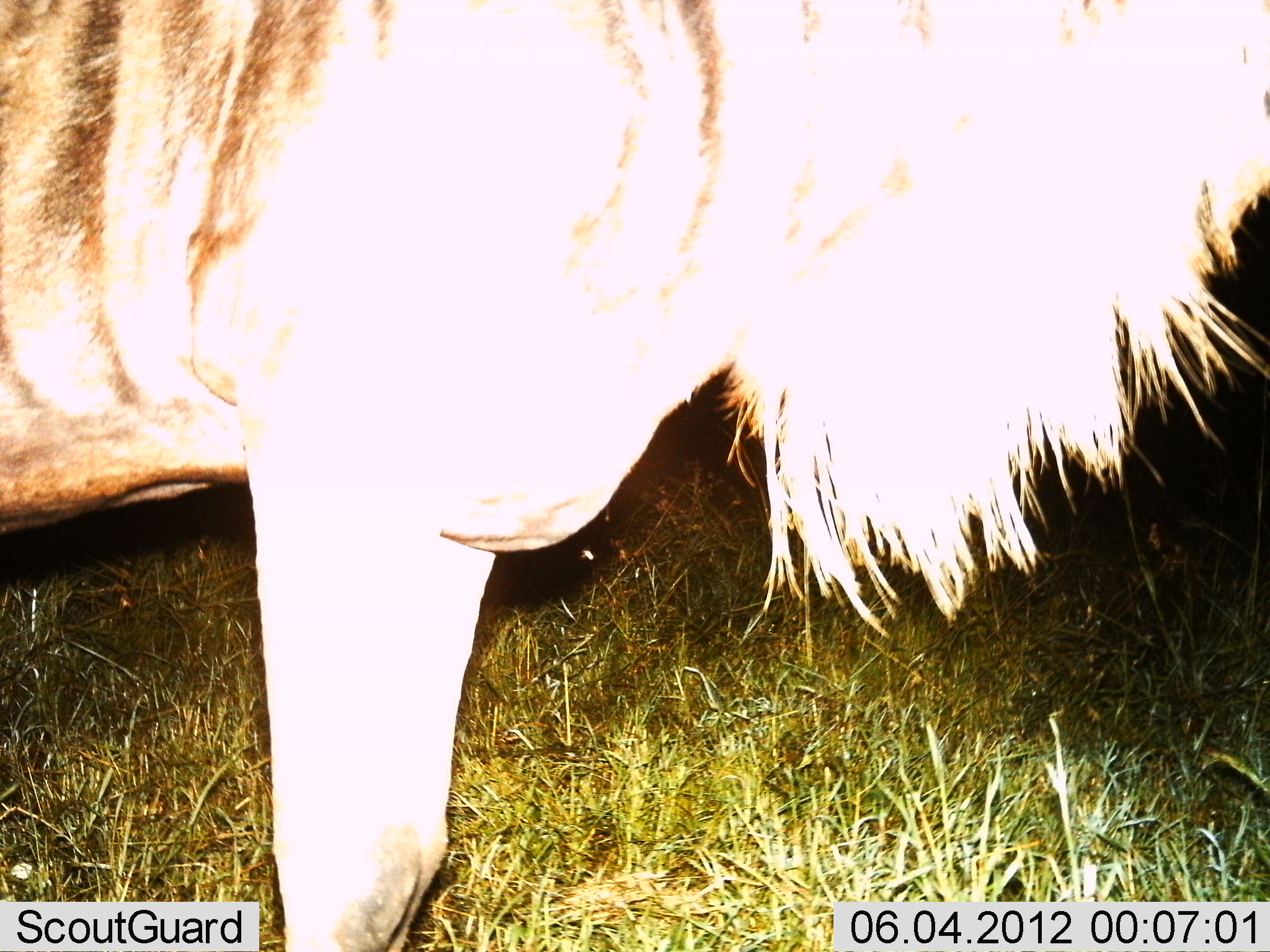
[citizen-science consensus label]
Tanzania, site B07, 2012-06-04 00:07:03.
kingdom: Animalia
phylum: Chordata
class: Mammalia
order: Artiodactyla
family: Bovidae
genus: Connochaetes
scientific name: Connochaetes taurinus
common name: blue wildebeest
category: wildebeest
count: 1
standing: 100%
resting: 0%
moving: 0%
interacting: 0%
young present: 0%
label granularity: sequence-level